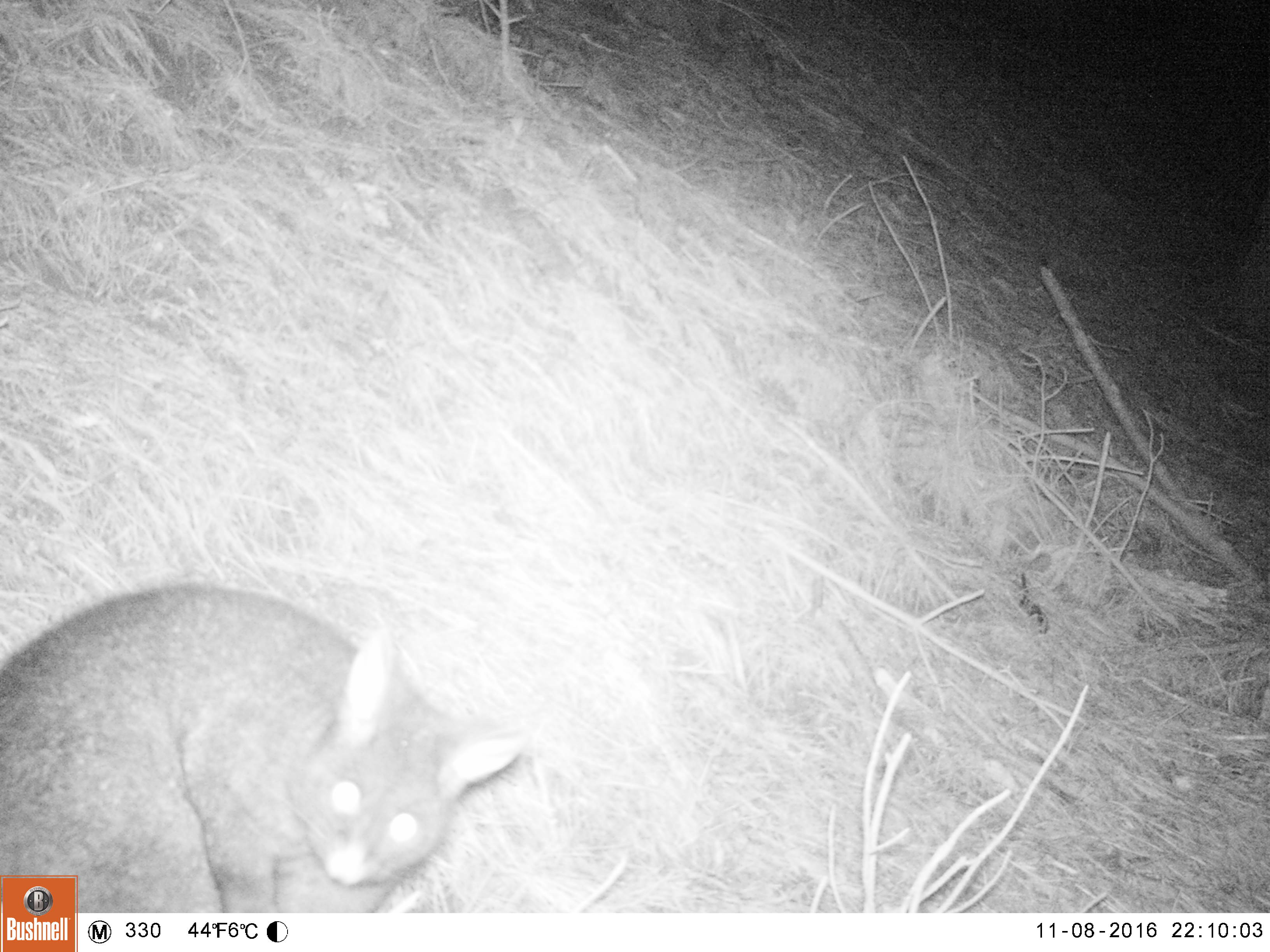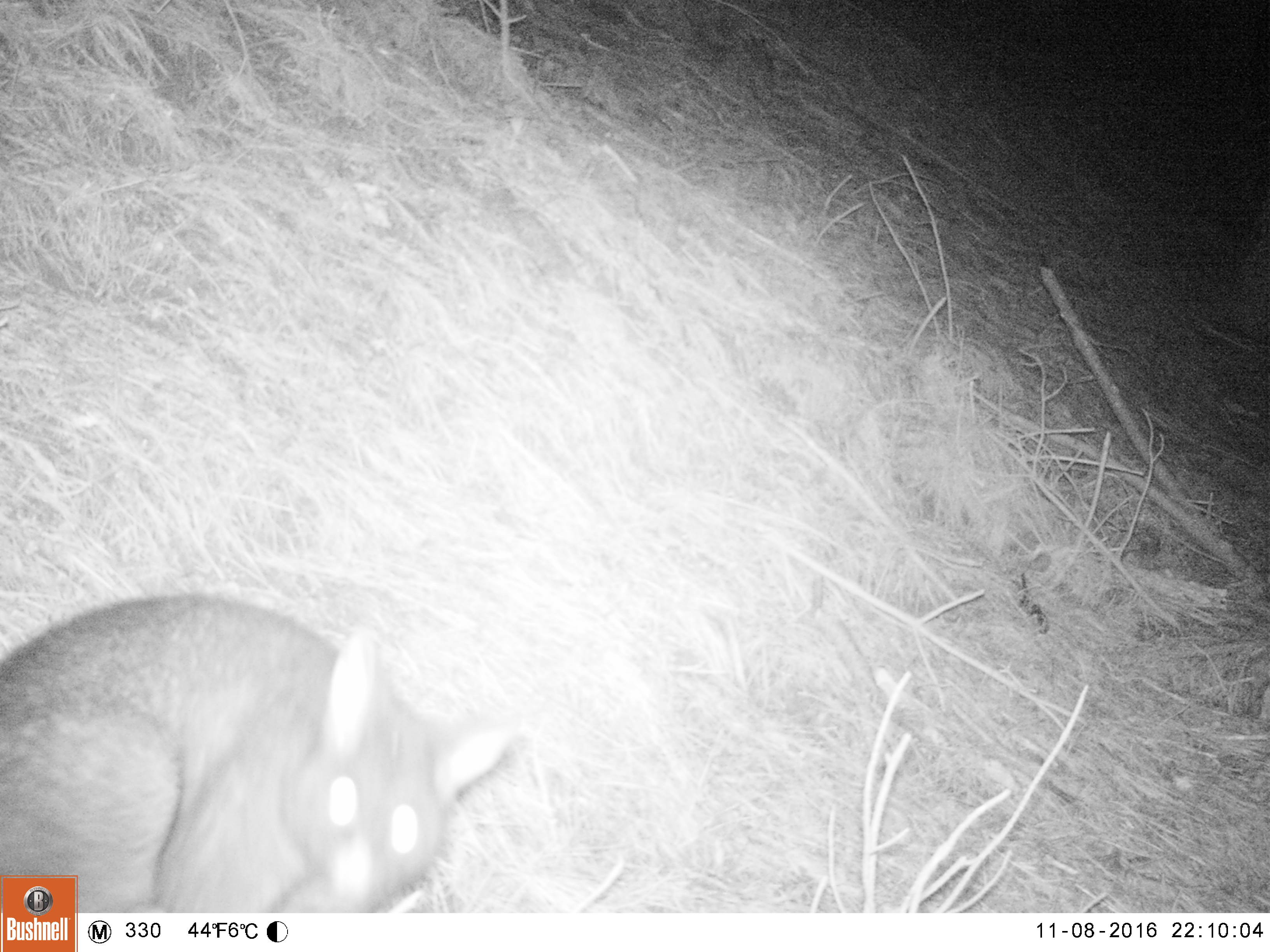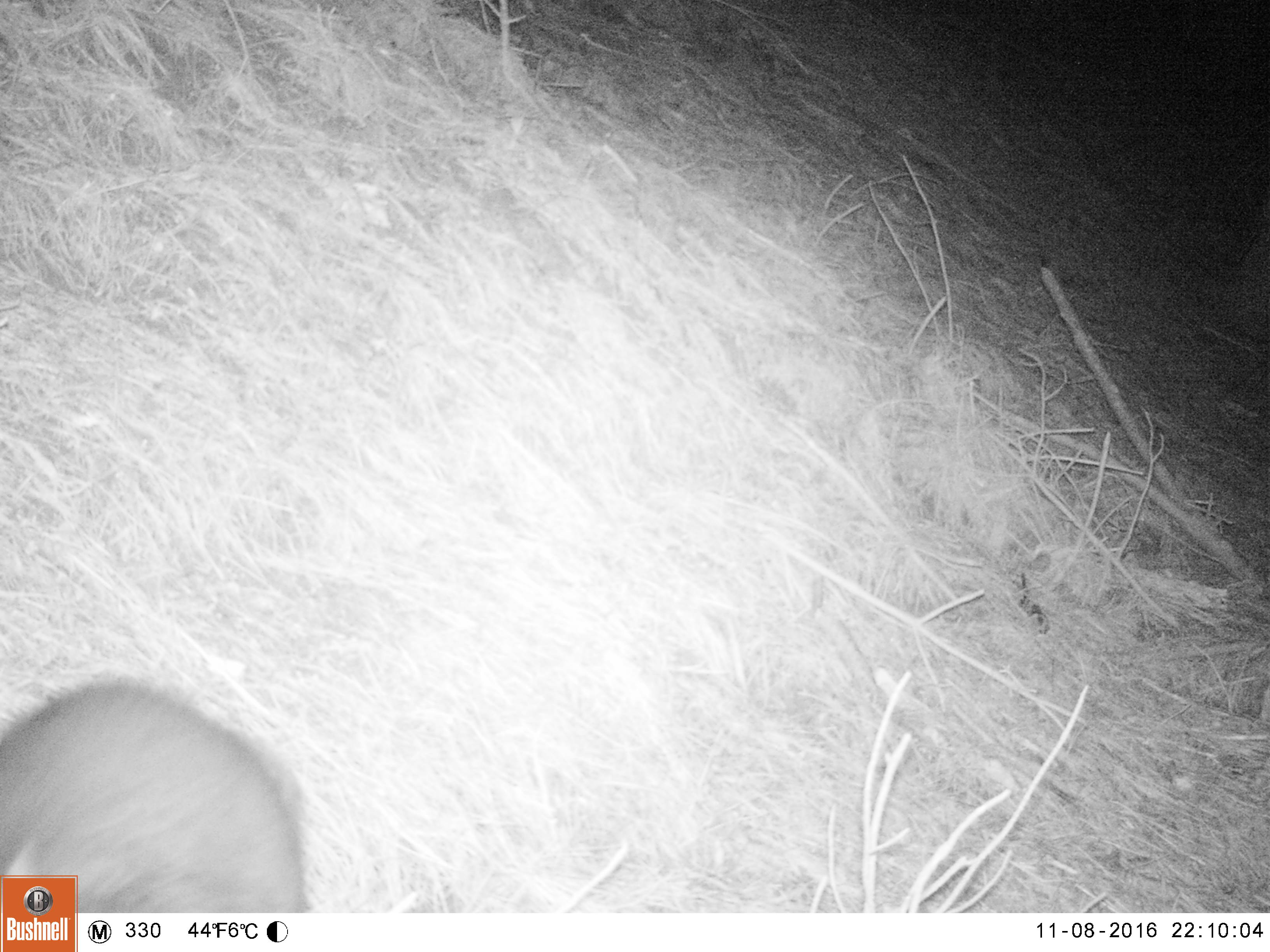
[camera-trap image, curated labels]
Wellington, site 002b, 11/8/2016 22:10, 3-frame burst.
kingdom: Animalia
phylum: Chordata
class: Mammalia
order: Didelphimorphia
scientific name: Didelphimorphia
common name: possum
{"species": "possum (Didelphimorphia)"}